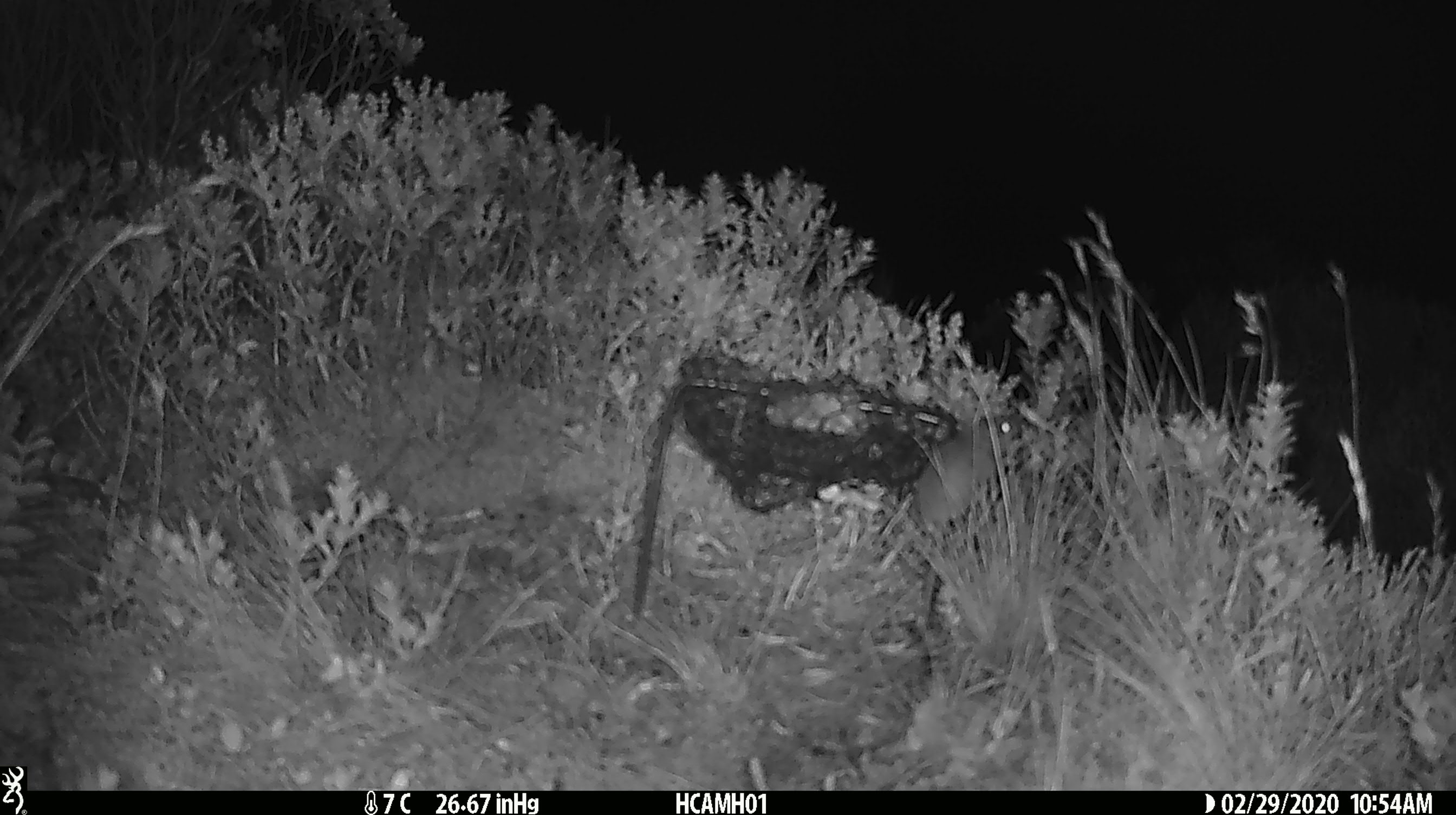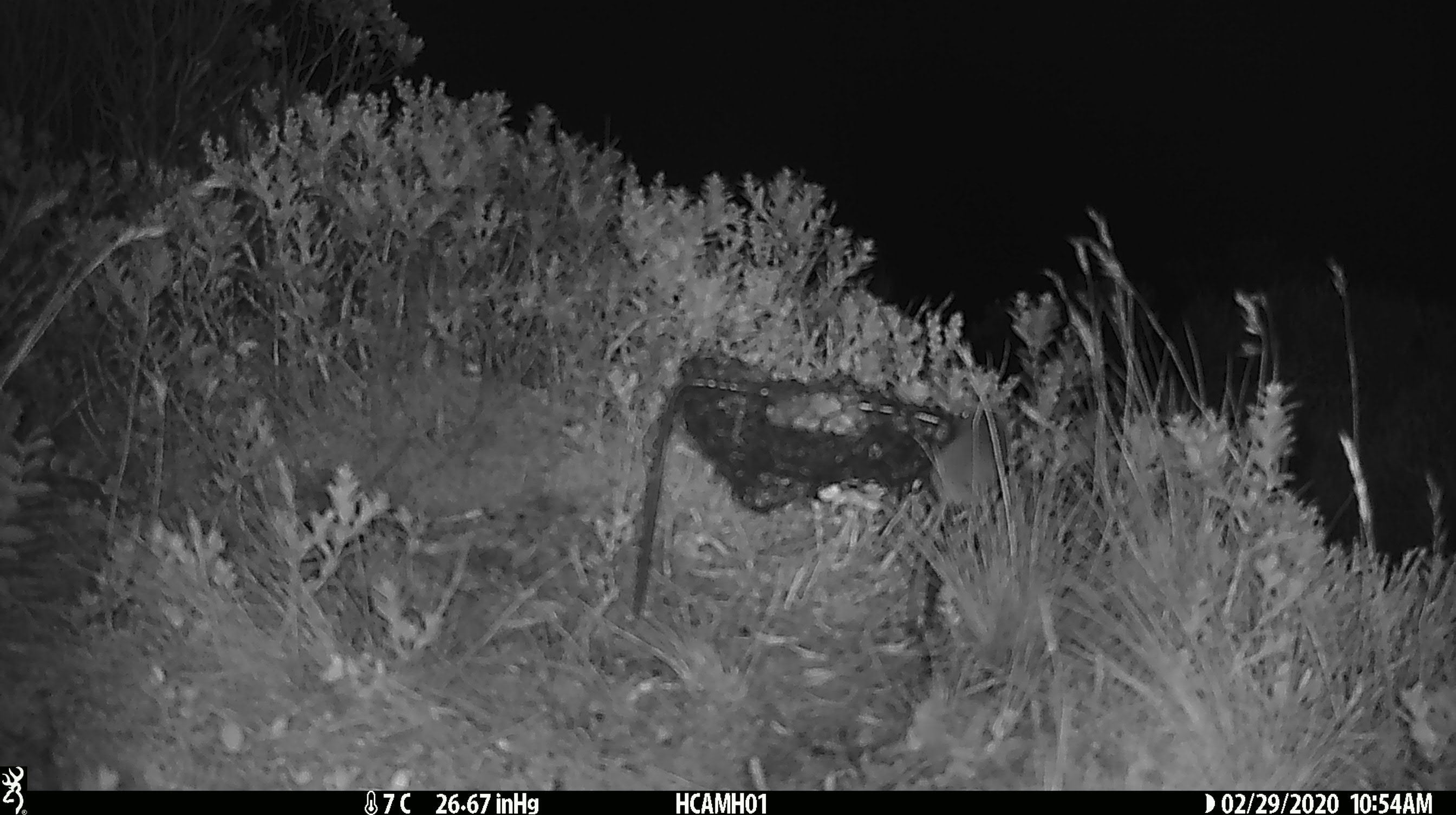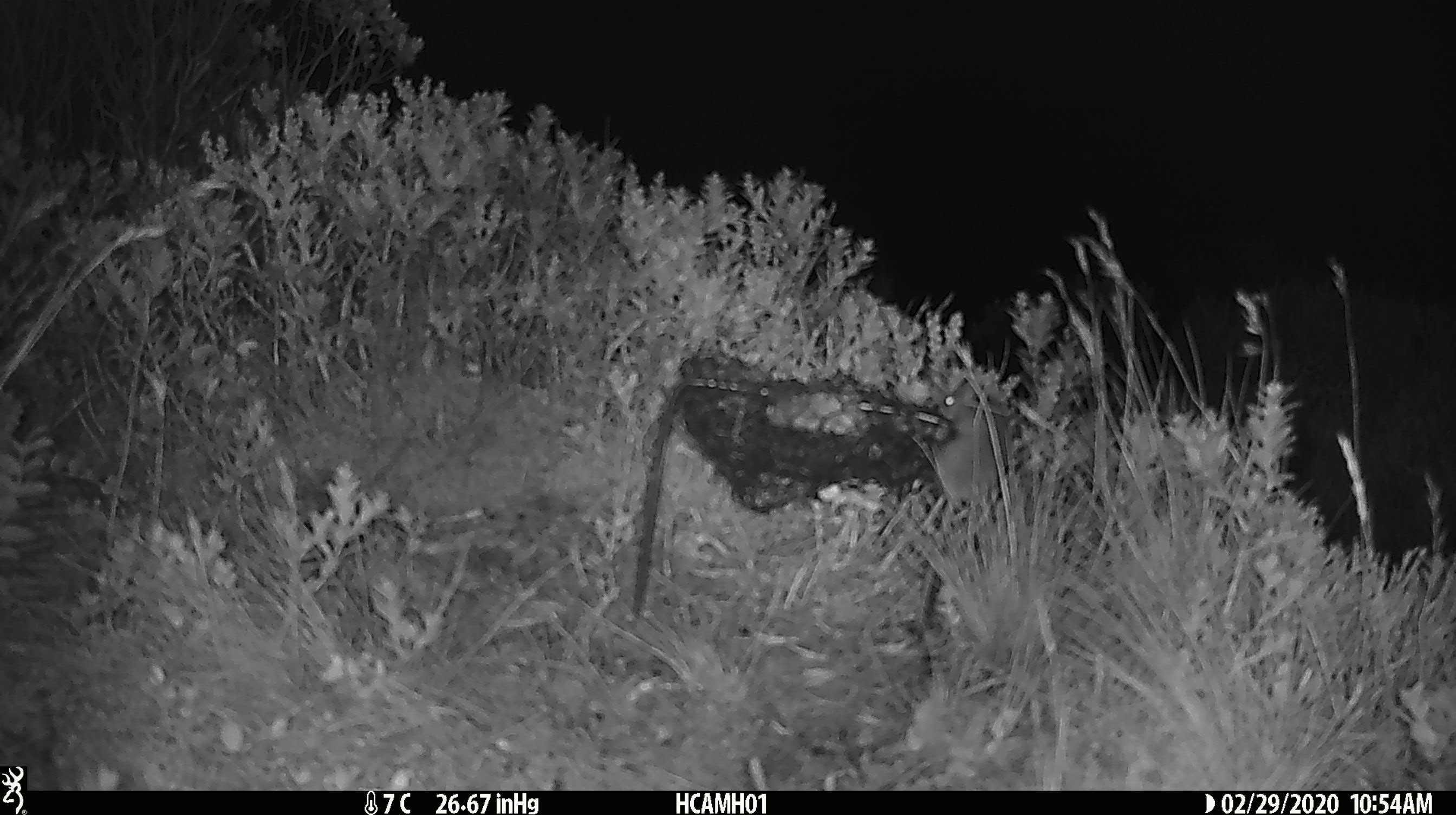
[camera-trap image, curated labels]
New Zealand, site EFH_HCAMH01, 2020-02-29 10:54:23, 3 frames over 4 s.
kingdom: Animalia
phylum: Chordata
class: Mammalia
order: Rodentia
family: Muridae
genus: Mus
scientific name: Mus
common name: mouse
Mouse (Mus).